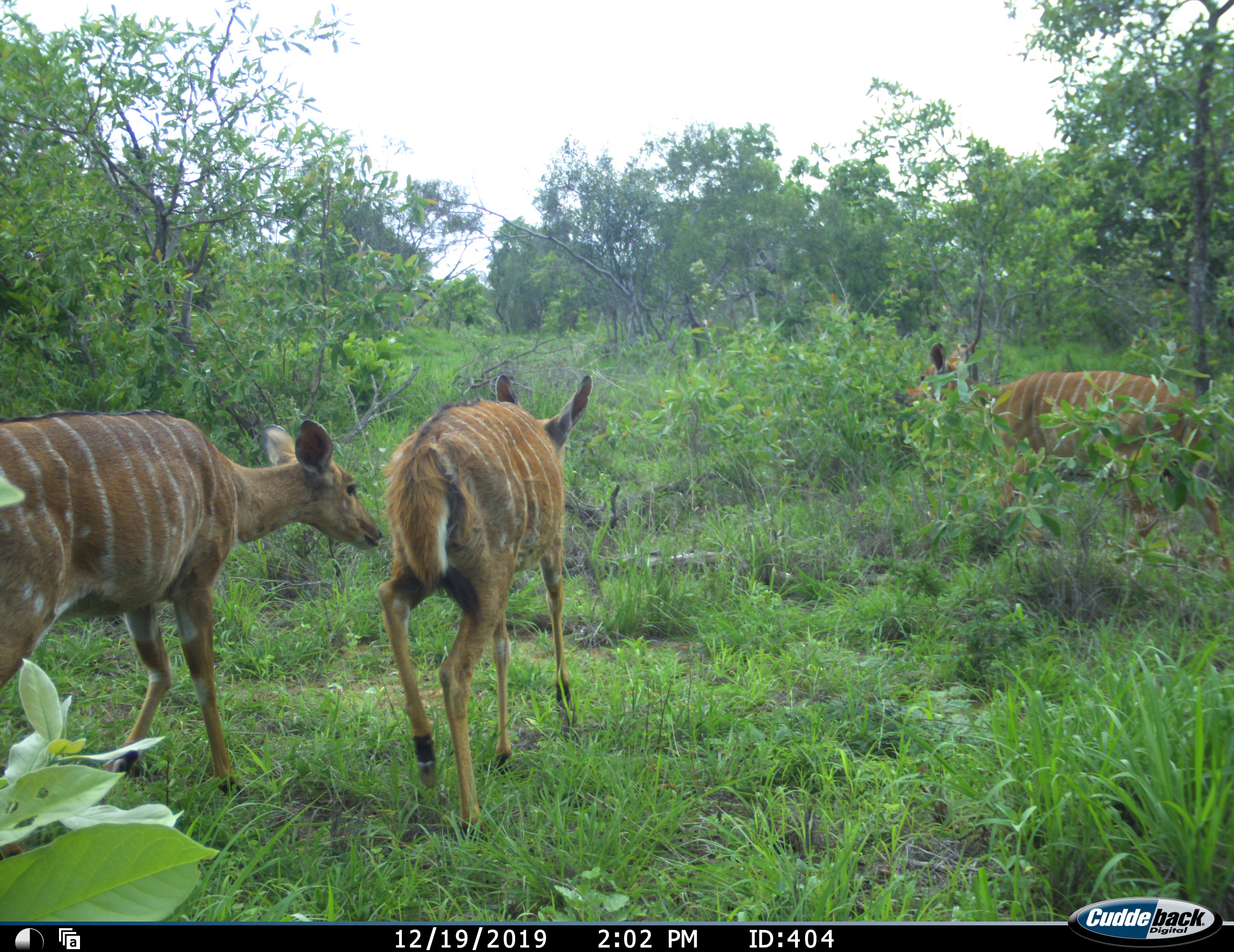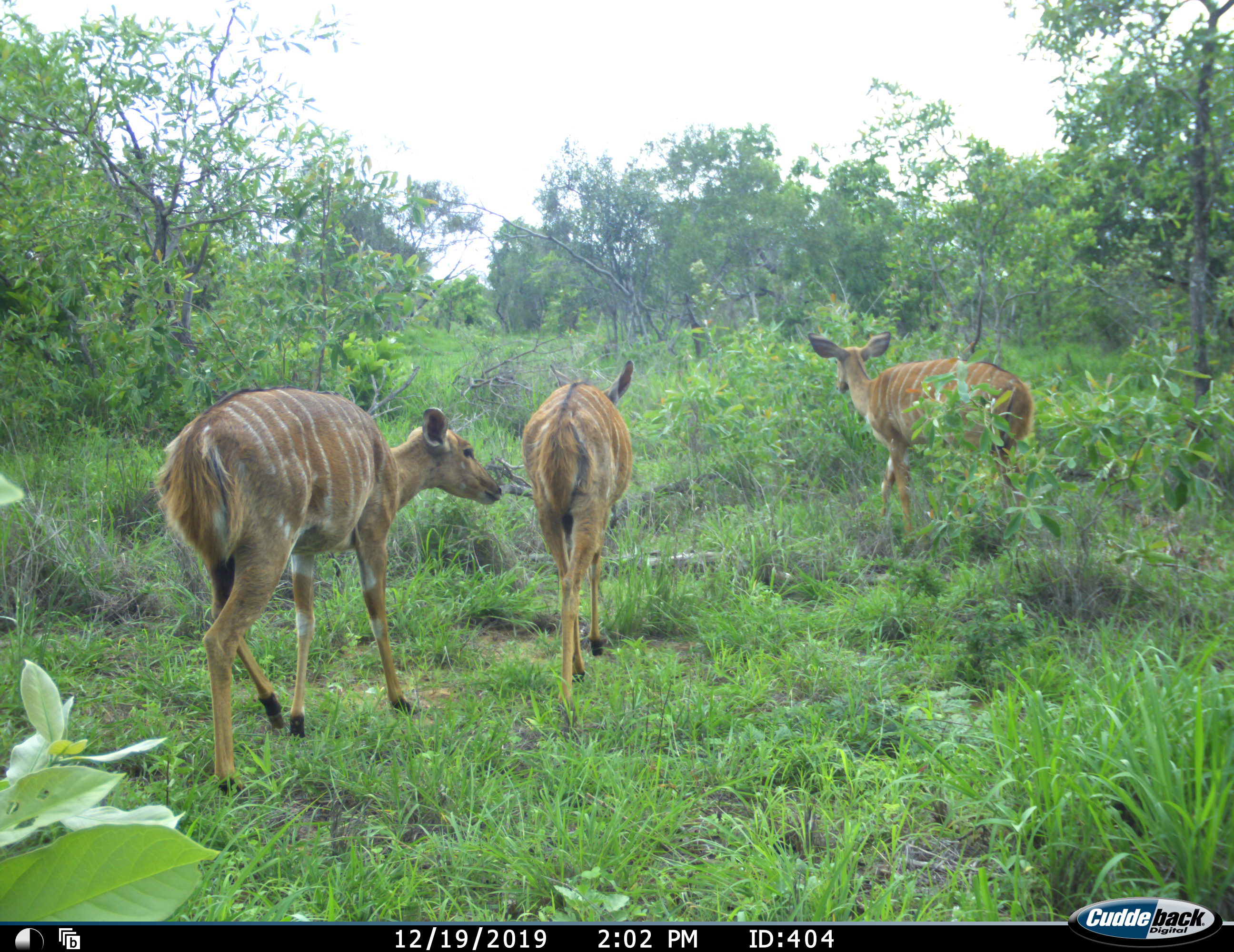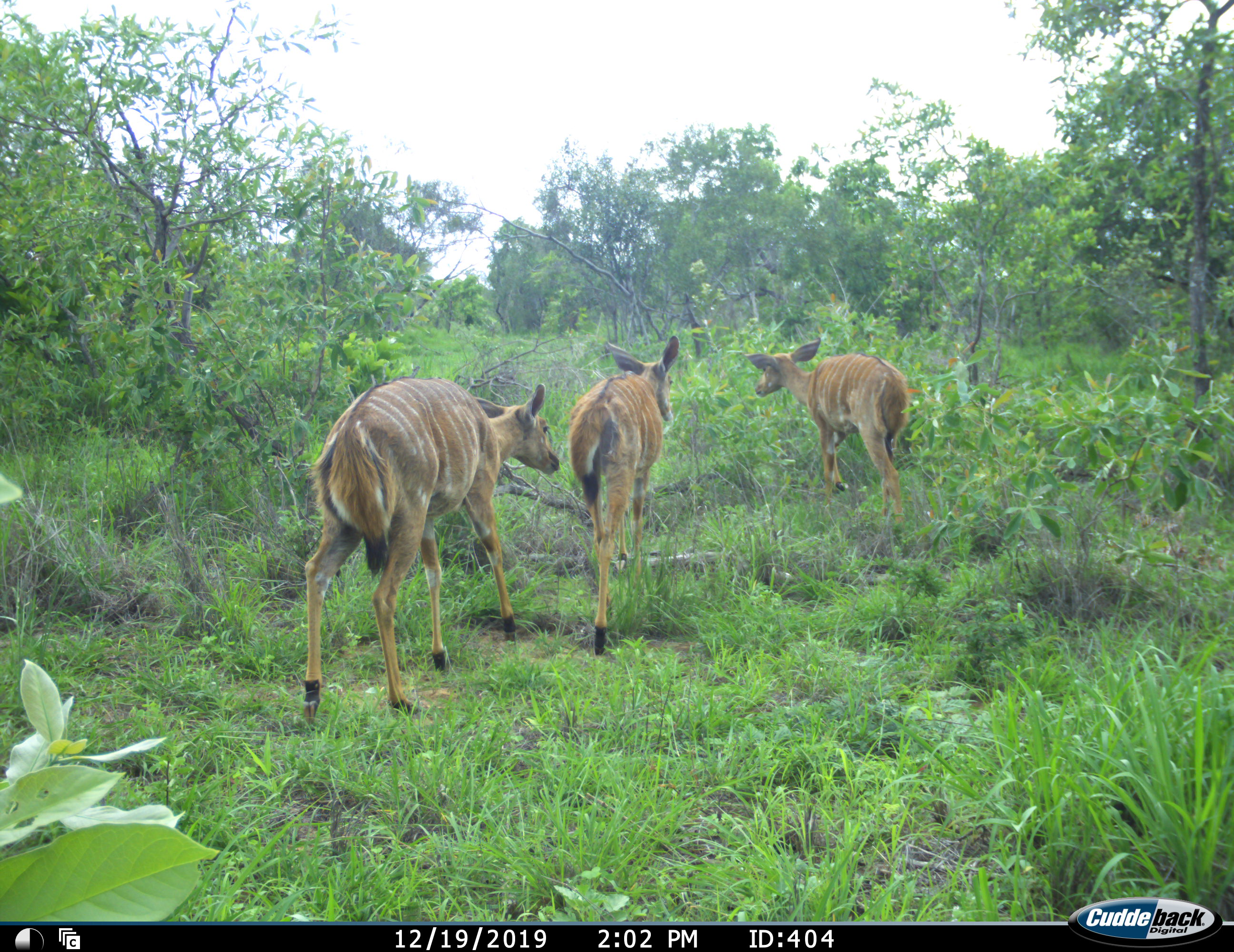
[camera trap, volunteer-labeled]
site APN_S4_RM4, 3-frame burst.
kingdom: Animalia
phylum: Chordata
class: Mammalia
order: Artiodactyla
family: Bovidae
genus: Tragelaphus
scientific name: Tragelaphus angasii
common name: nyala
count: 3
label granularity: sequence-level